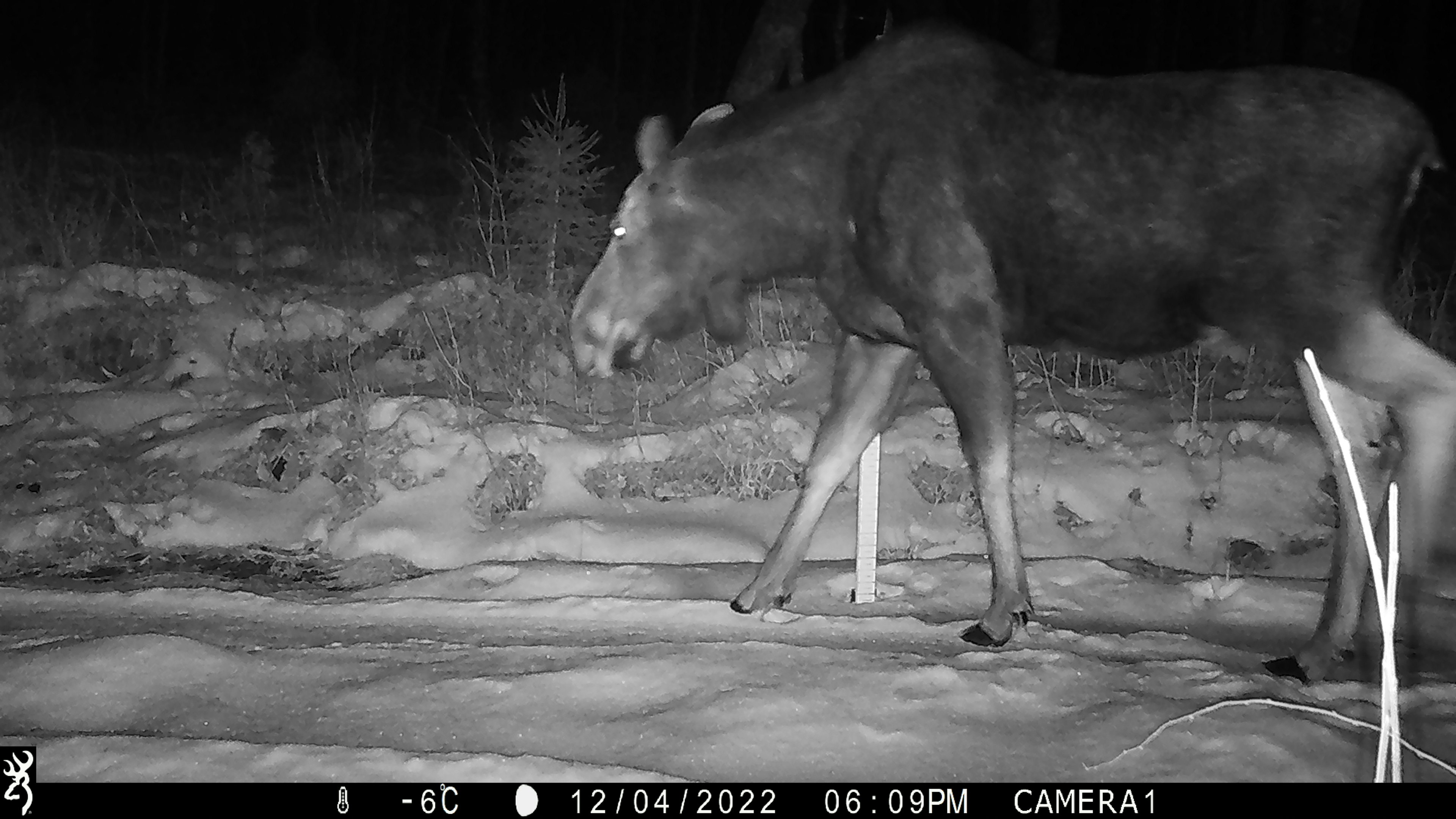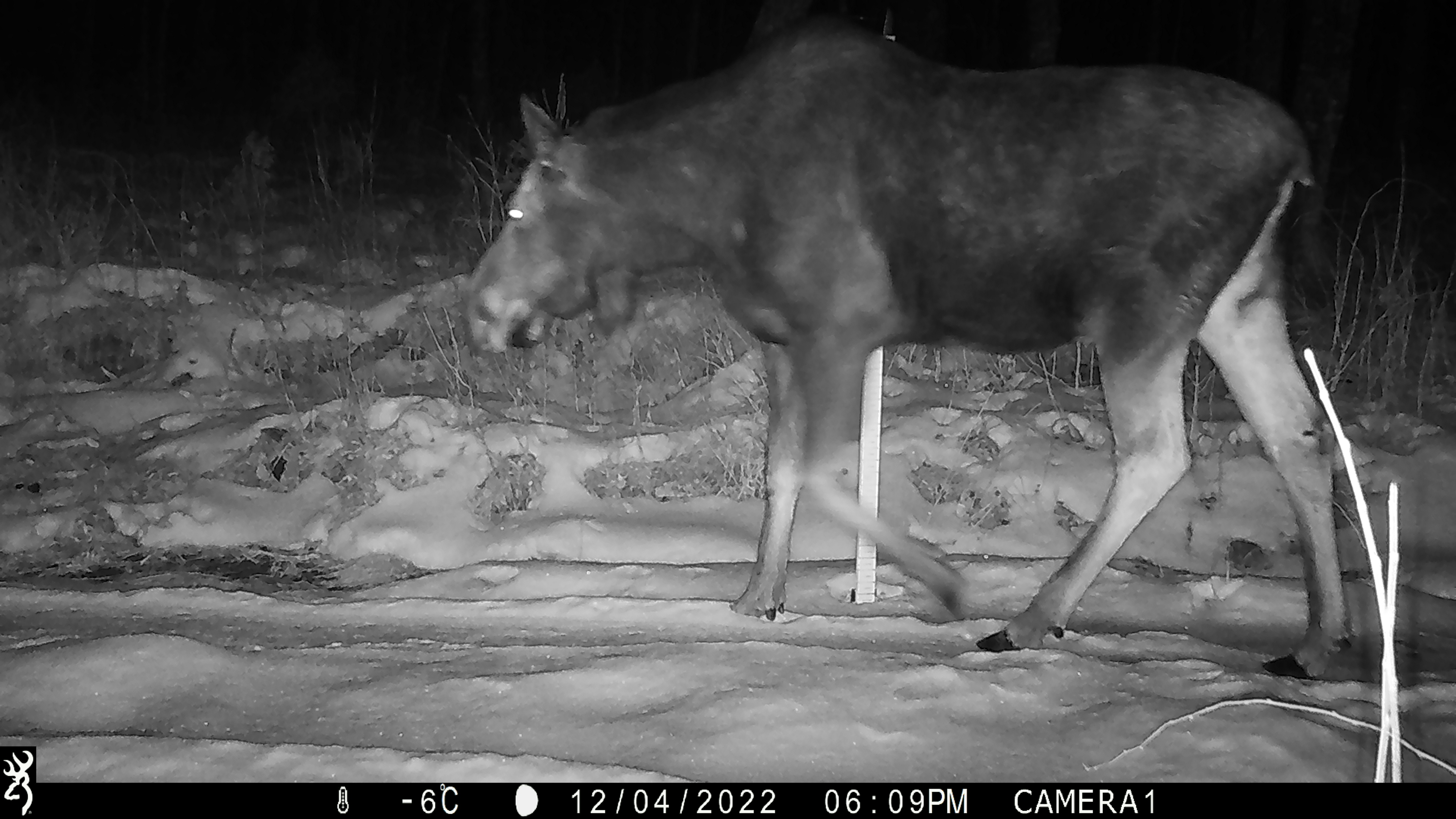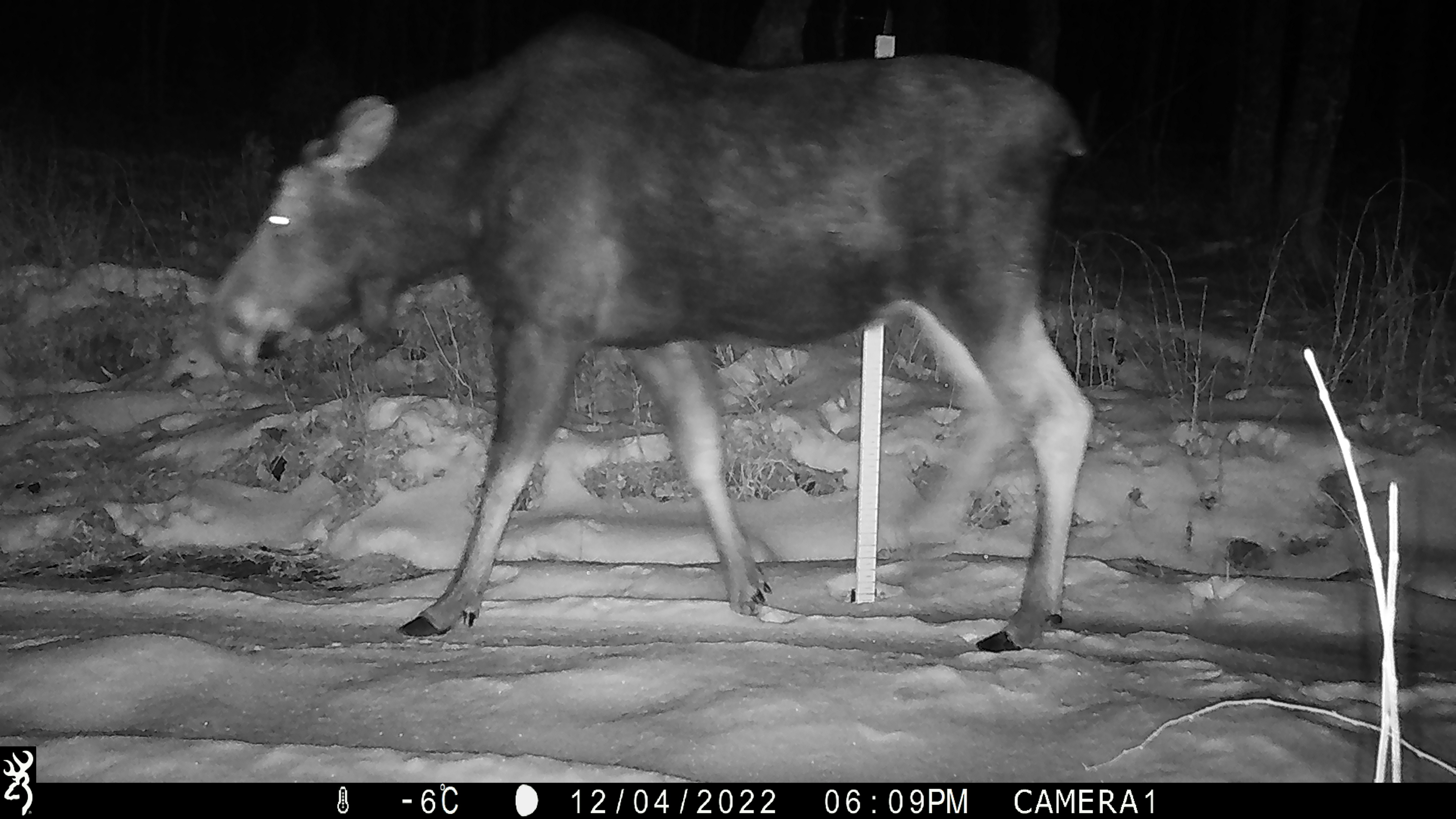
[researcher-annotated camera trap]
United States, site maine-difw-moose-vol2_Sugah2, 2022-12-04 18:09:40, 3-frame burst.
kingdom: Animalia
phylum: Chordata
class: Mammalia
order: Artiodactyla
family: Cervidae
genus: Alces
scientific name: Alces alces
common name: moose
Moose (Alces alces).